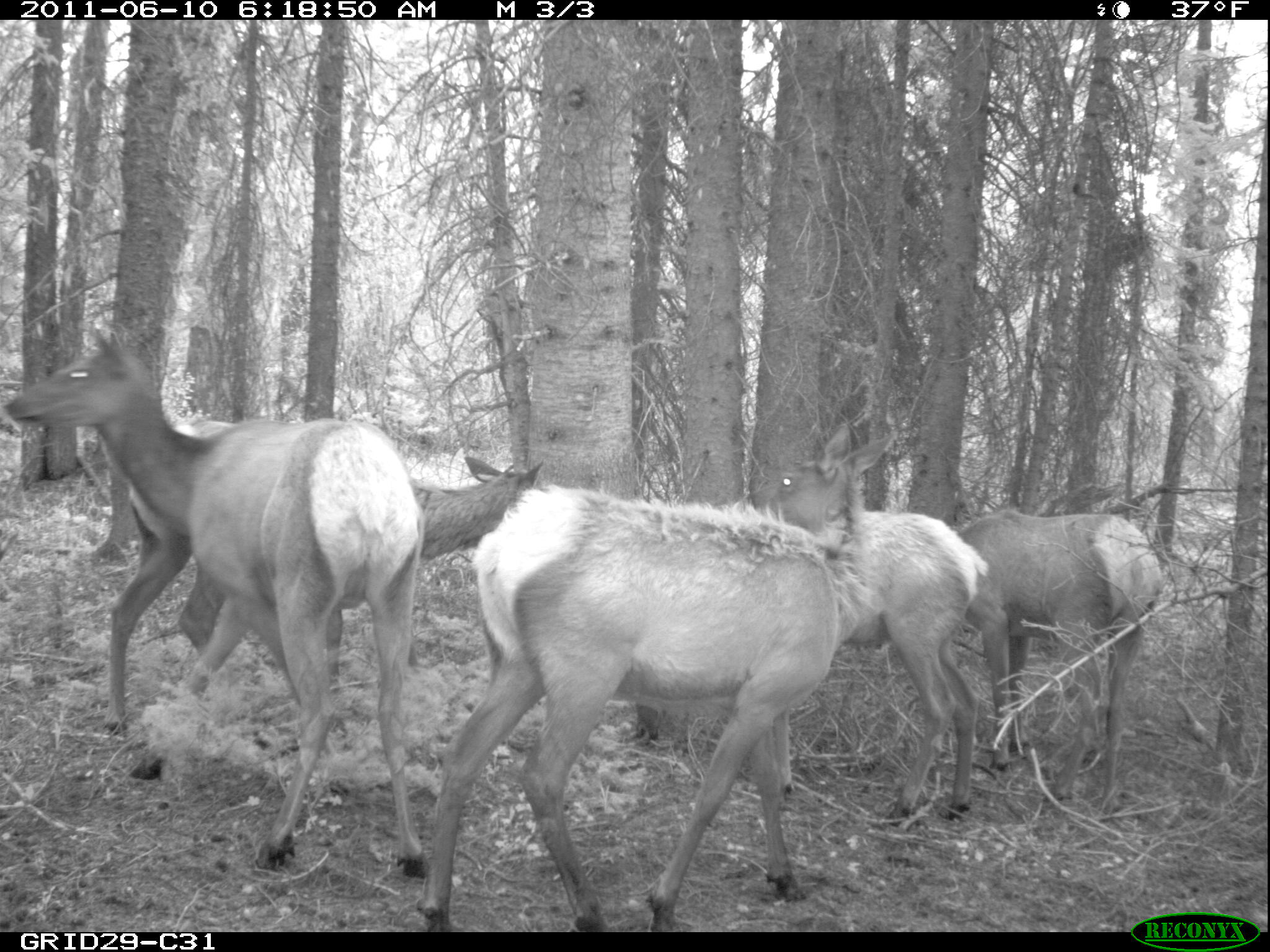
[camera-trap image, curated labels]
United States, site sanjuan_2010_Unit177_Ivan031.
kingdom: Animalia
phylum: Chordata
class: Mammalia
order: Artiodactyla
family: Cervidae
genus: Cervus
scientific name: Cervus elaphus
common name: red deer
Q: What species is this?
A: Cervus elaphus (red deer).